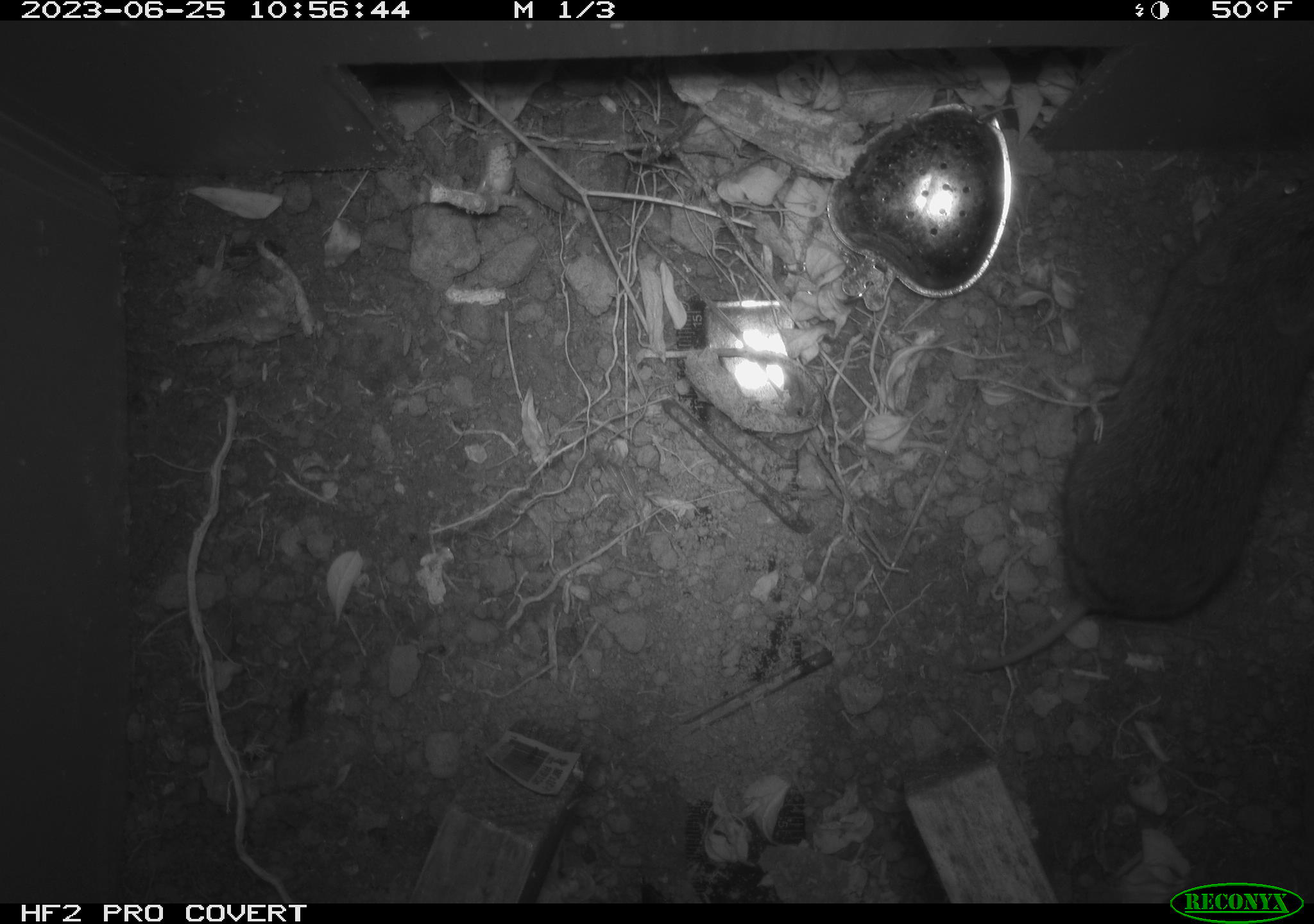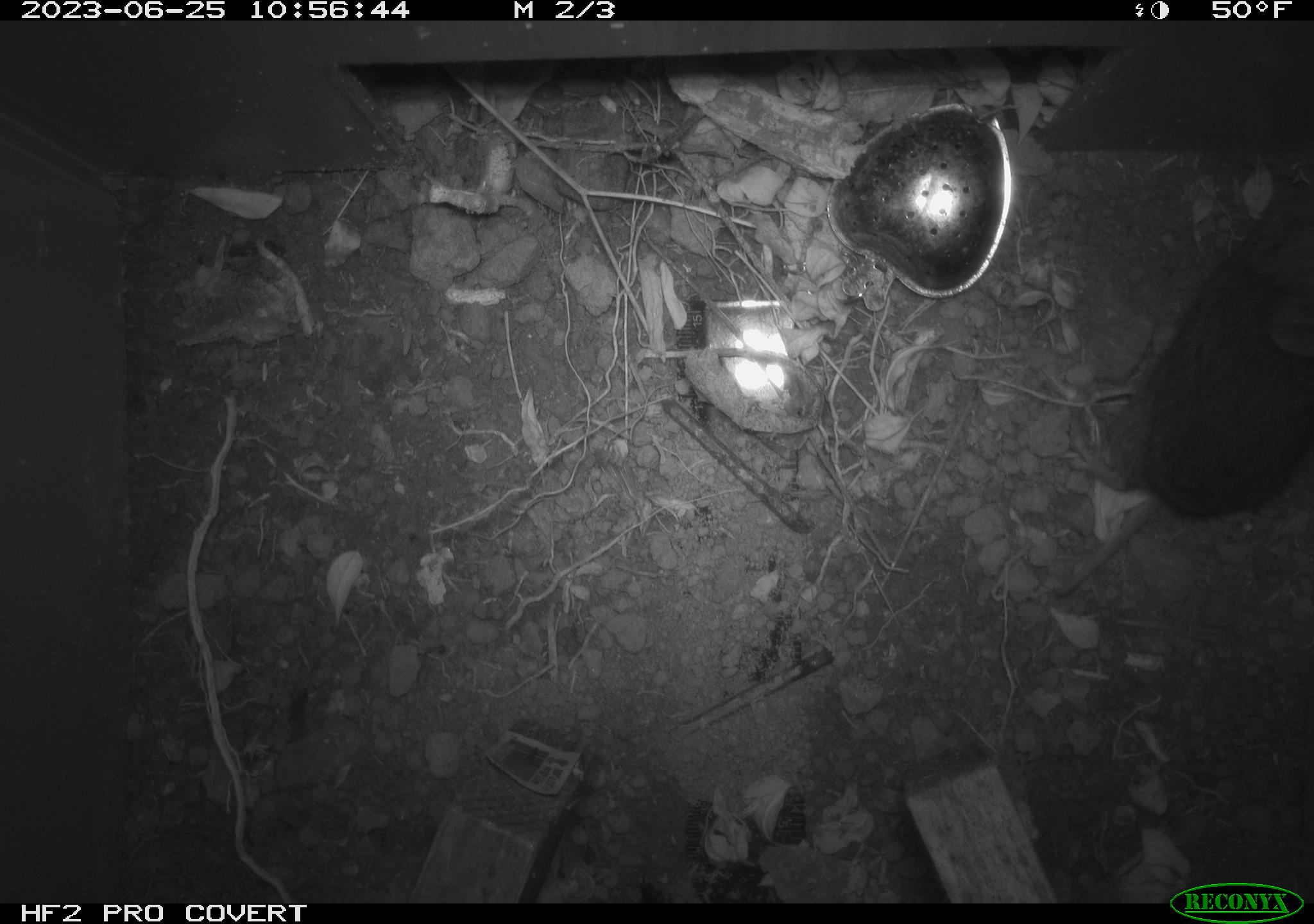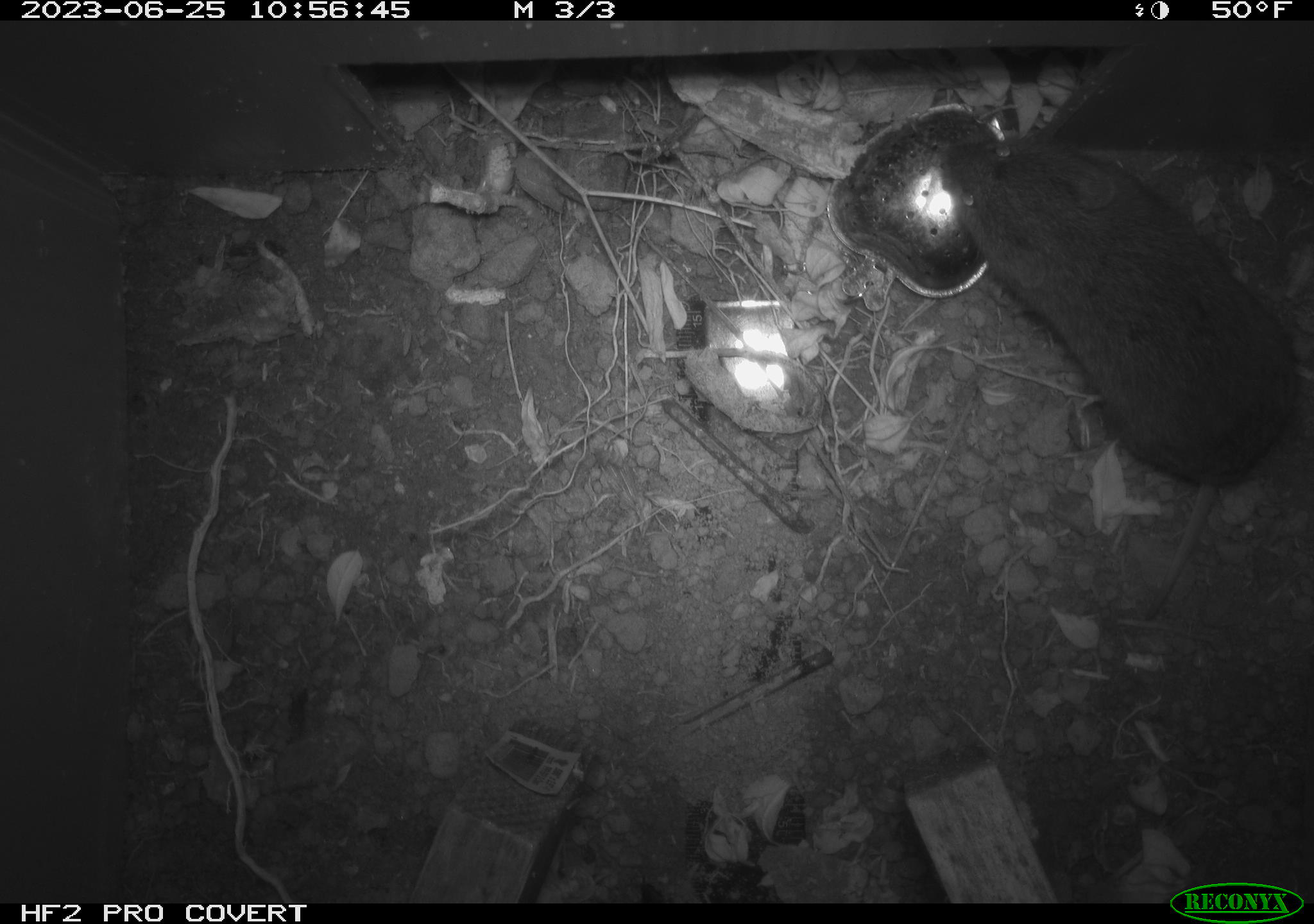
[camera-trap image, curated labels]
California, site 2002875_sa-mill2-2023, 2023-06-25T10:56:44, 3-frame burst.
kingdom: Animalia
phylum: Chordata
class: Mammalia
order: Rodentia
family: Cricetidae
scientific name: Arvicolinae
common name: voles, lemmings, and muskrats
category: arvicolinae subfamily